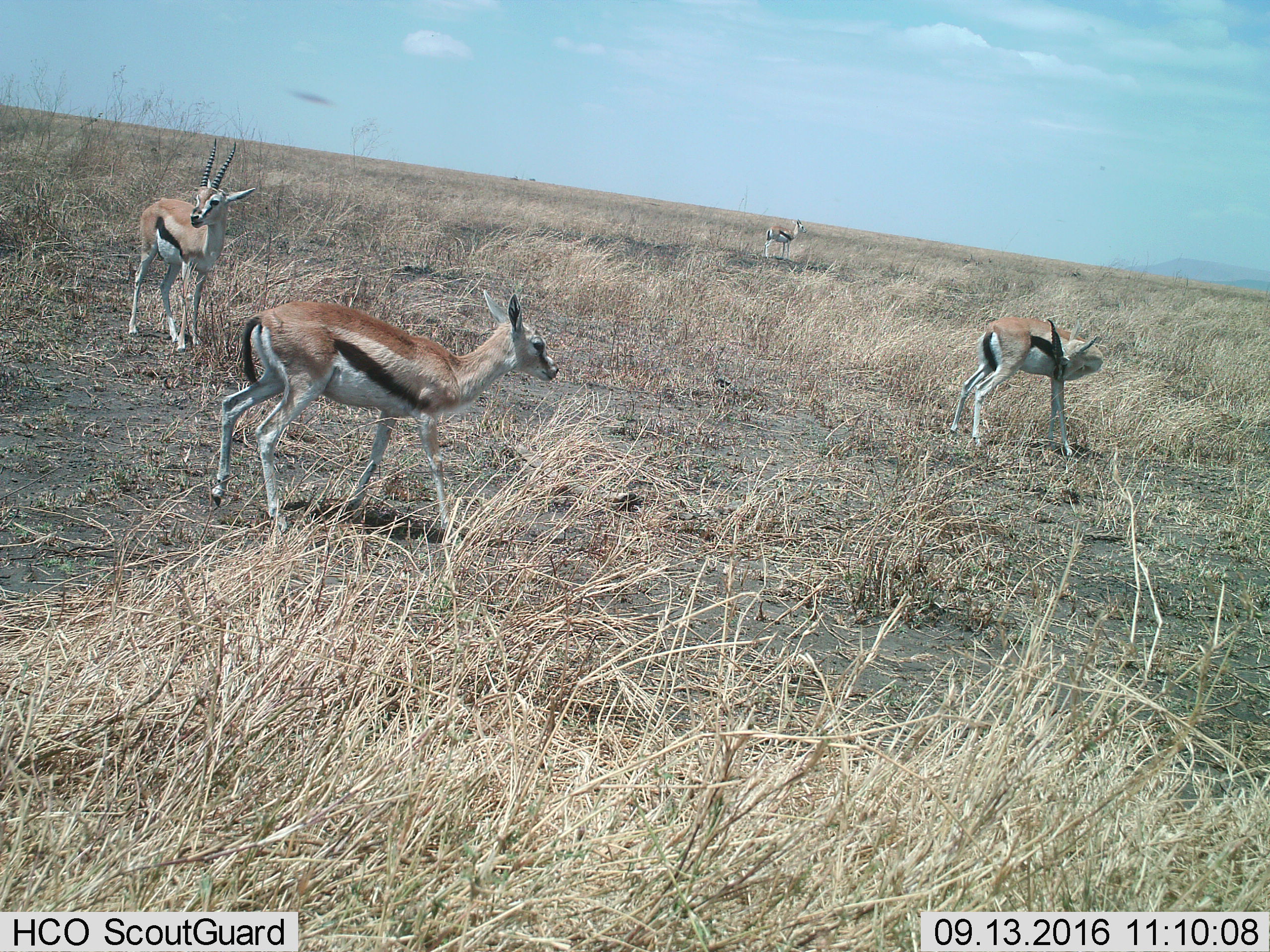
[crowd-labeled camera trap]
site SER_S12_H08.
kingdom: Animalia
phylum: Chordata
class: Mammalia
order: Artiodactyla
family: Bovidae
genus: Eudorcas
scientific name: Eudorcas thomsonii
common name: thomson's gazelle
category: gazellethomsons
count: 4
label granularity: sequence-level